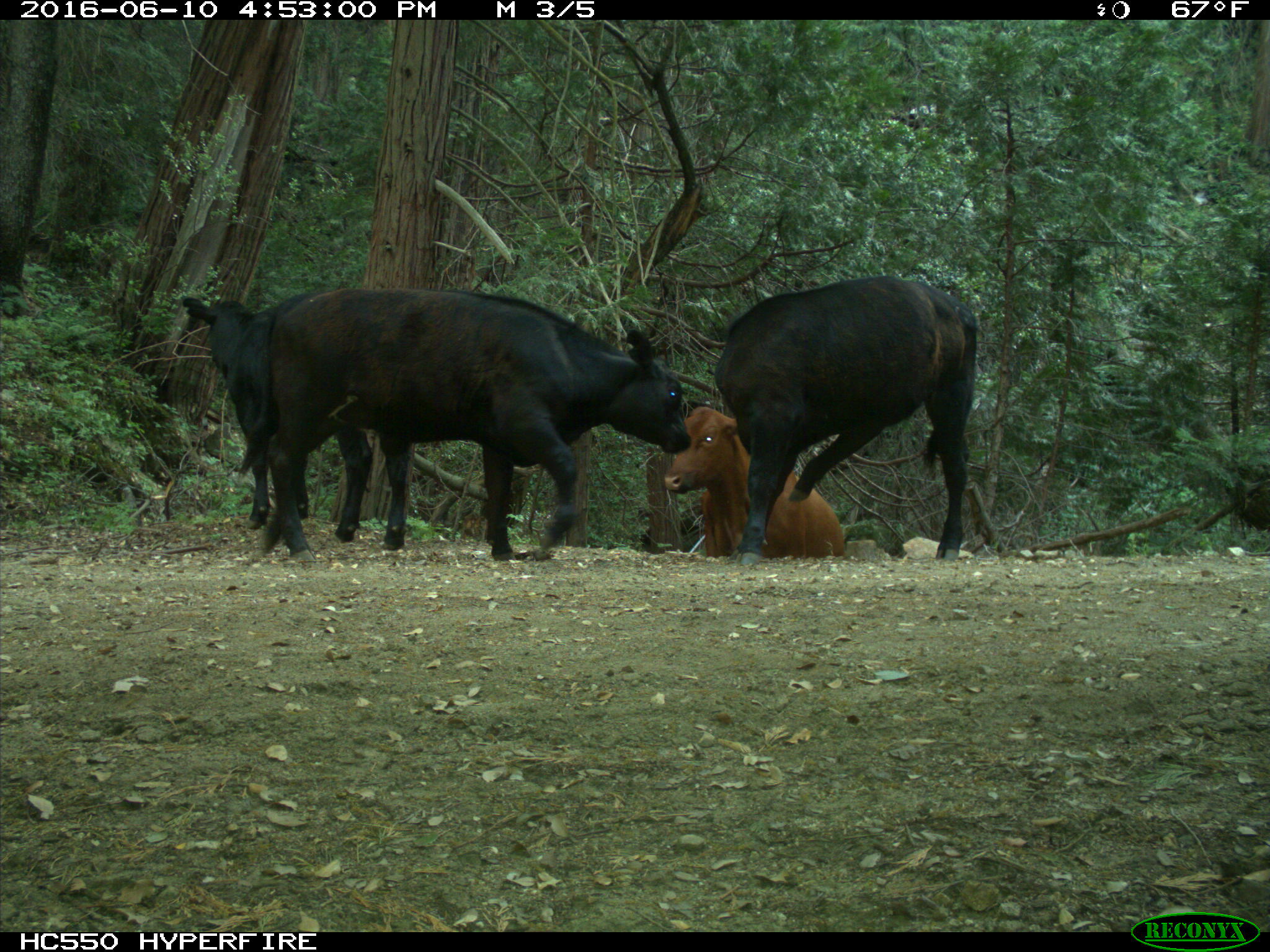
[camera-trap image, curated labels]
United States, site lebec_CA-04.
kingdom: Animalia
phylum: Chordata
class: Mammalia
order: Artiodactyla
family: Bovidae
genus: Bos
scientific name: Bos taurus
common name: domestic cow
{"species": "Bos taurus (domestic cow)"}